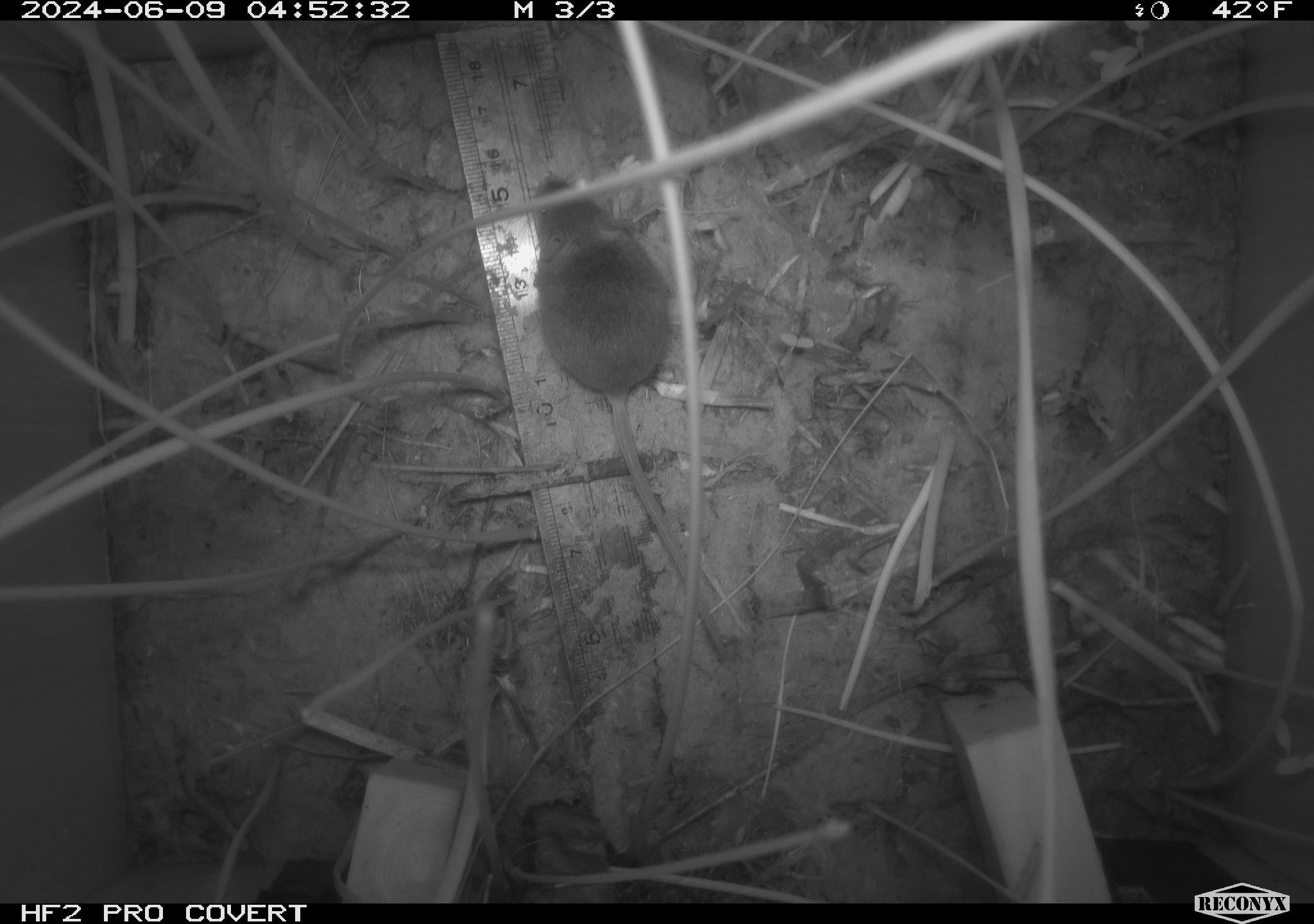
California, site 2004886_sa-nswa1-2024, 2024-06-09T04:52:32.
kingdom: Animalia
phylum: Chordata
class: Mammalia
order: Rodentia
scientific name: Rodentia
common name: rodent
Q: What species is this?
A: Rodent (Rodentia).